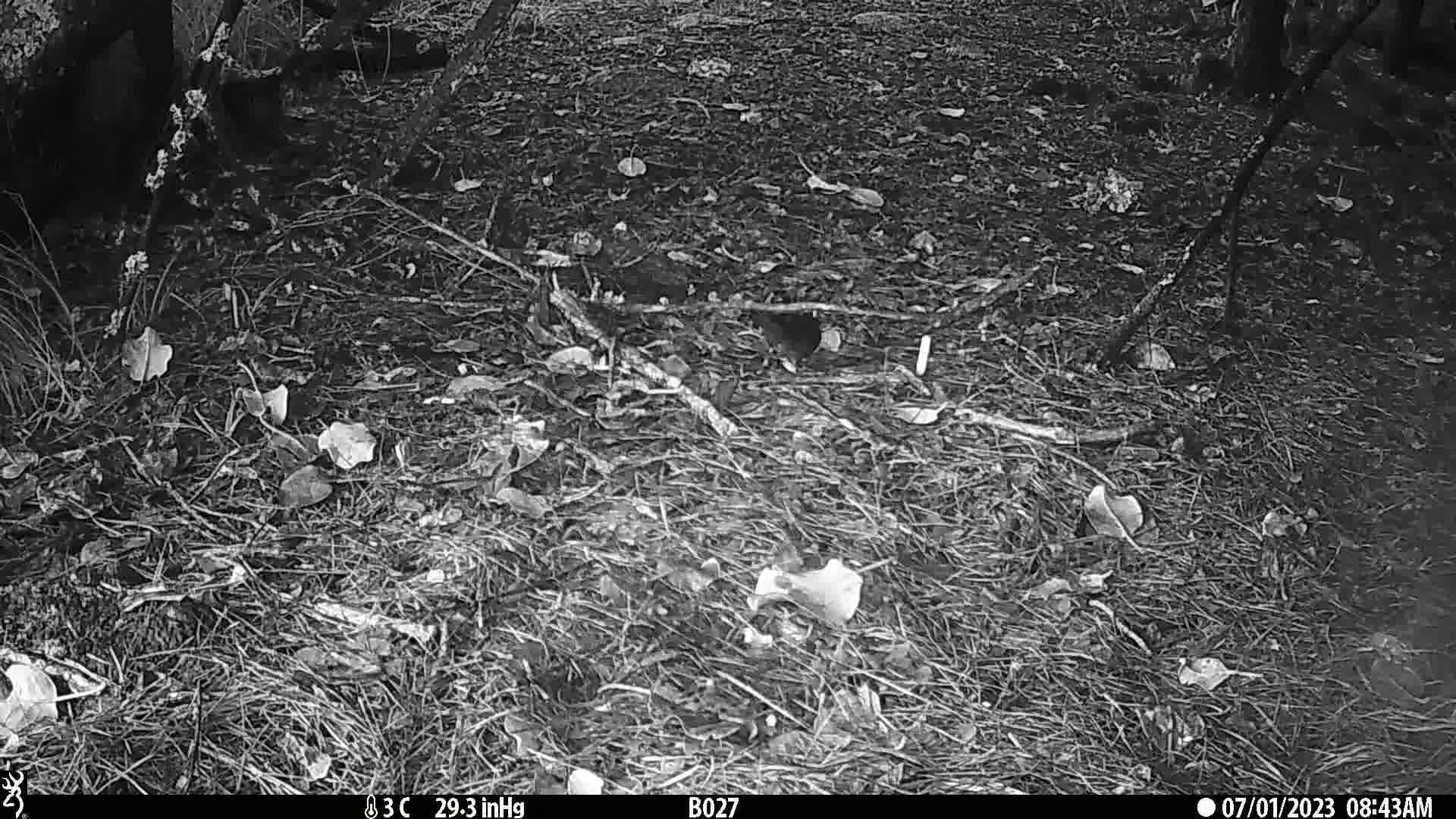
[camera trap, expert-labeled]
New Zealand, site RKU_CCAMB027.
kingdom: Animalia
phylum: Chordata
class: Aves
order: Passeriformes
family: Turdidae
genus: Turdus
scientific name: Turdus merula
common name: eurasian blackbird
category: blackbird